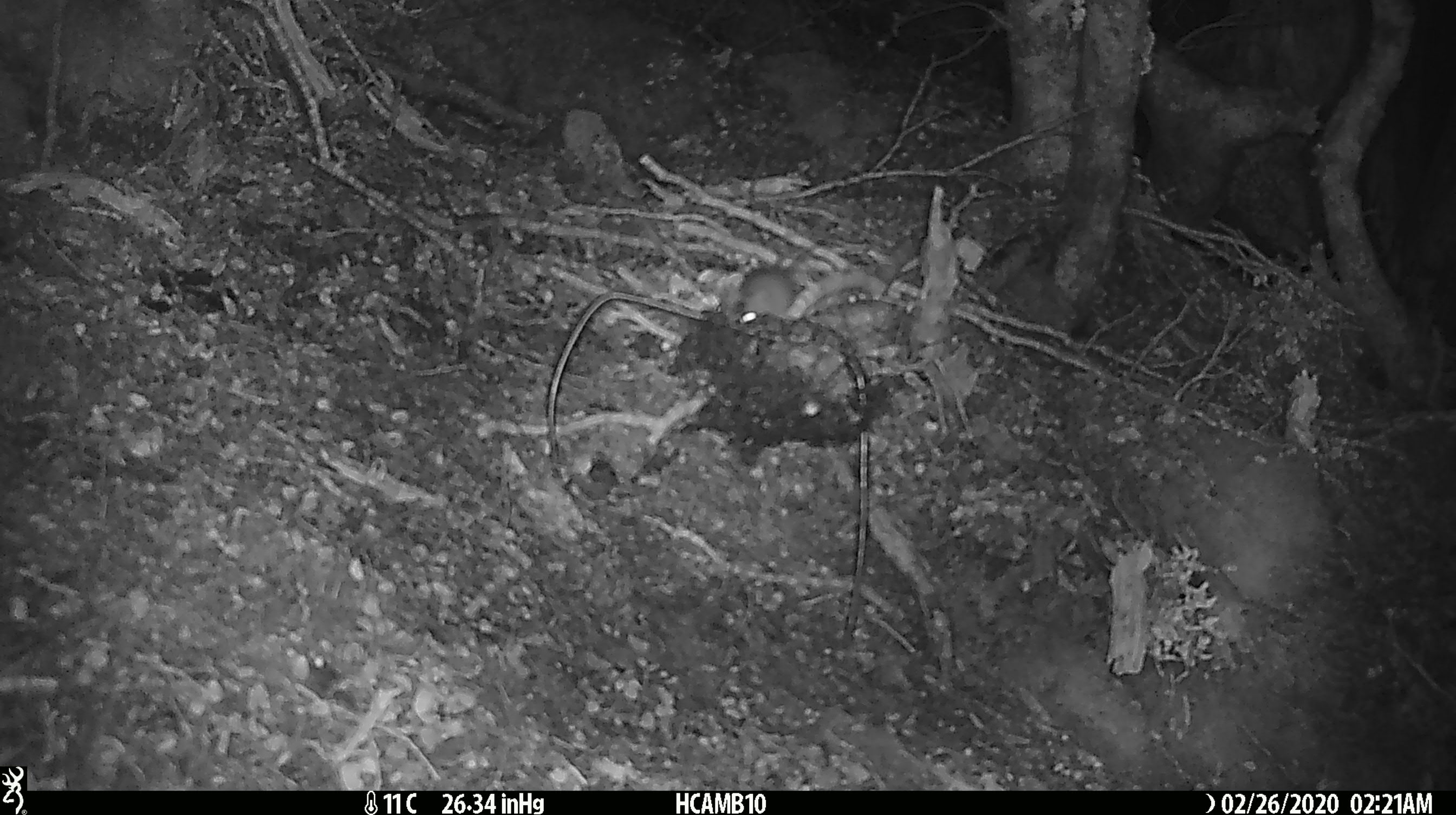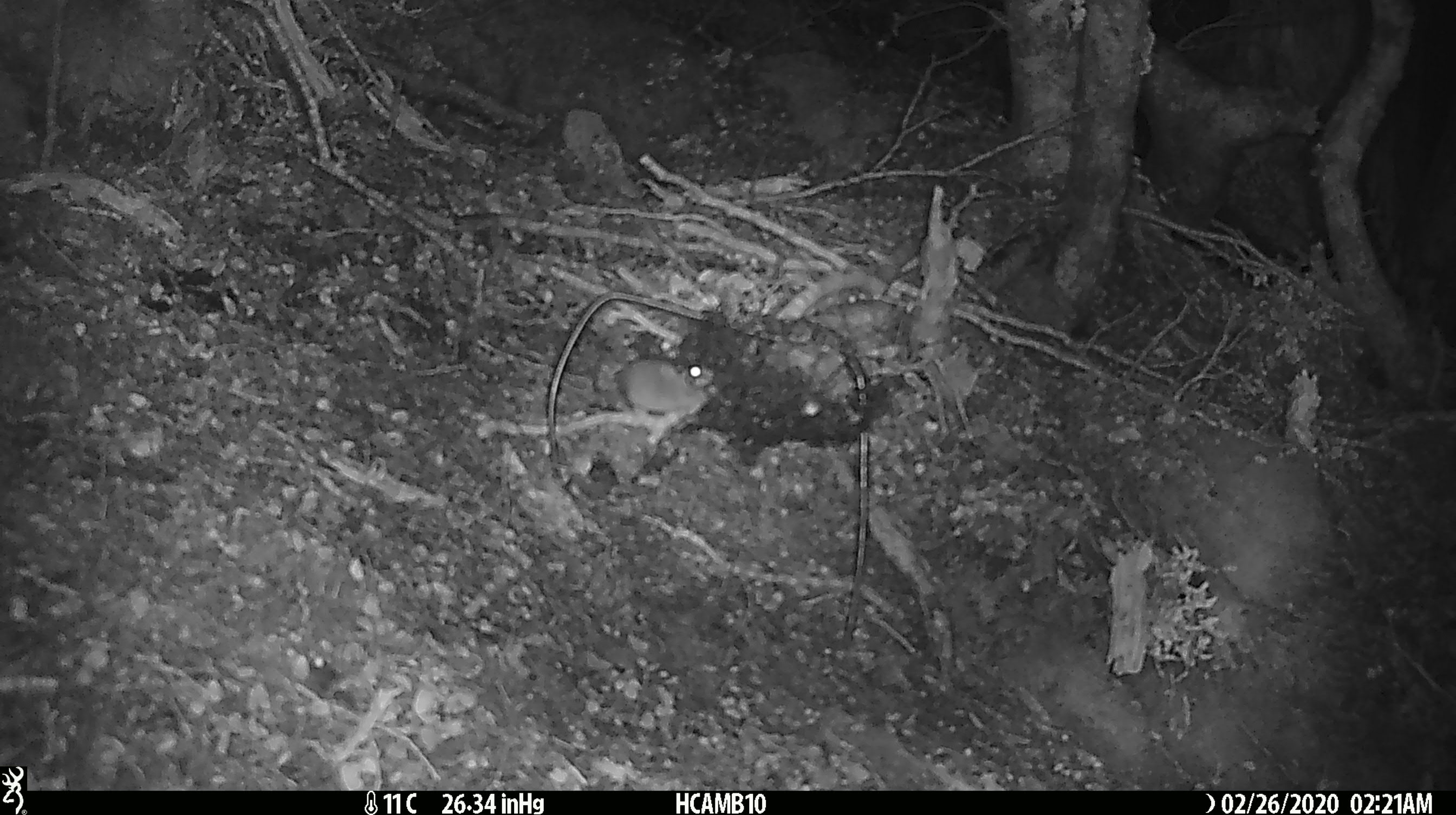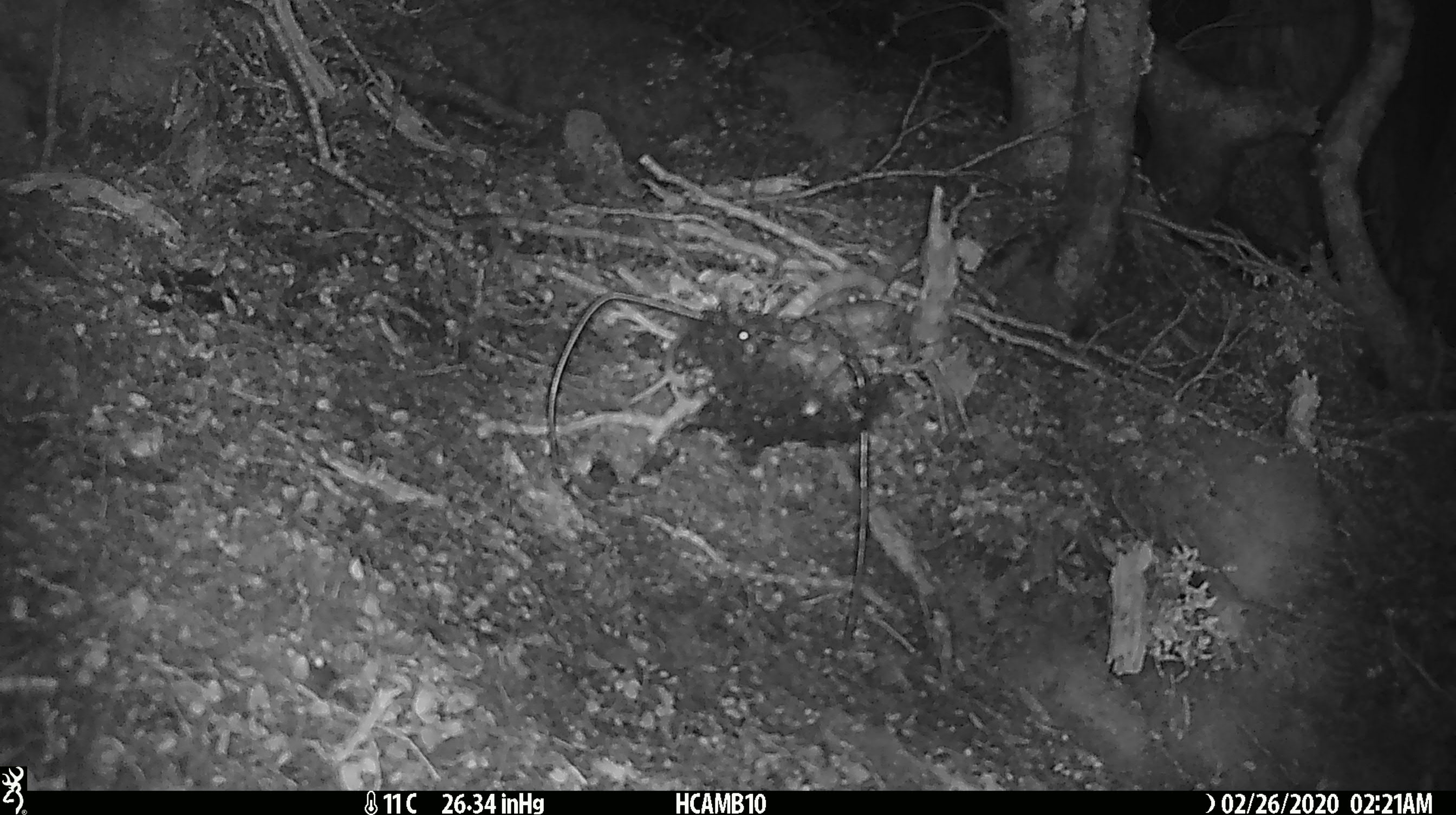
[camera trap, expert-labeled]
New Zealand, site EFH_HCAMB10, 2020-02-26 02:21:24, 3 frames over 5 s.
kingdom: Animalia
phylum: Chordata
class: Mammalia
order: Rodentia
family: Muridae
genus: Mus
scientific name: Mus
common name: mouse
Mouse (Mus).